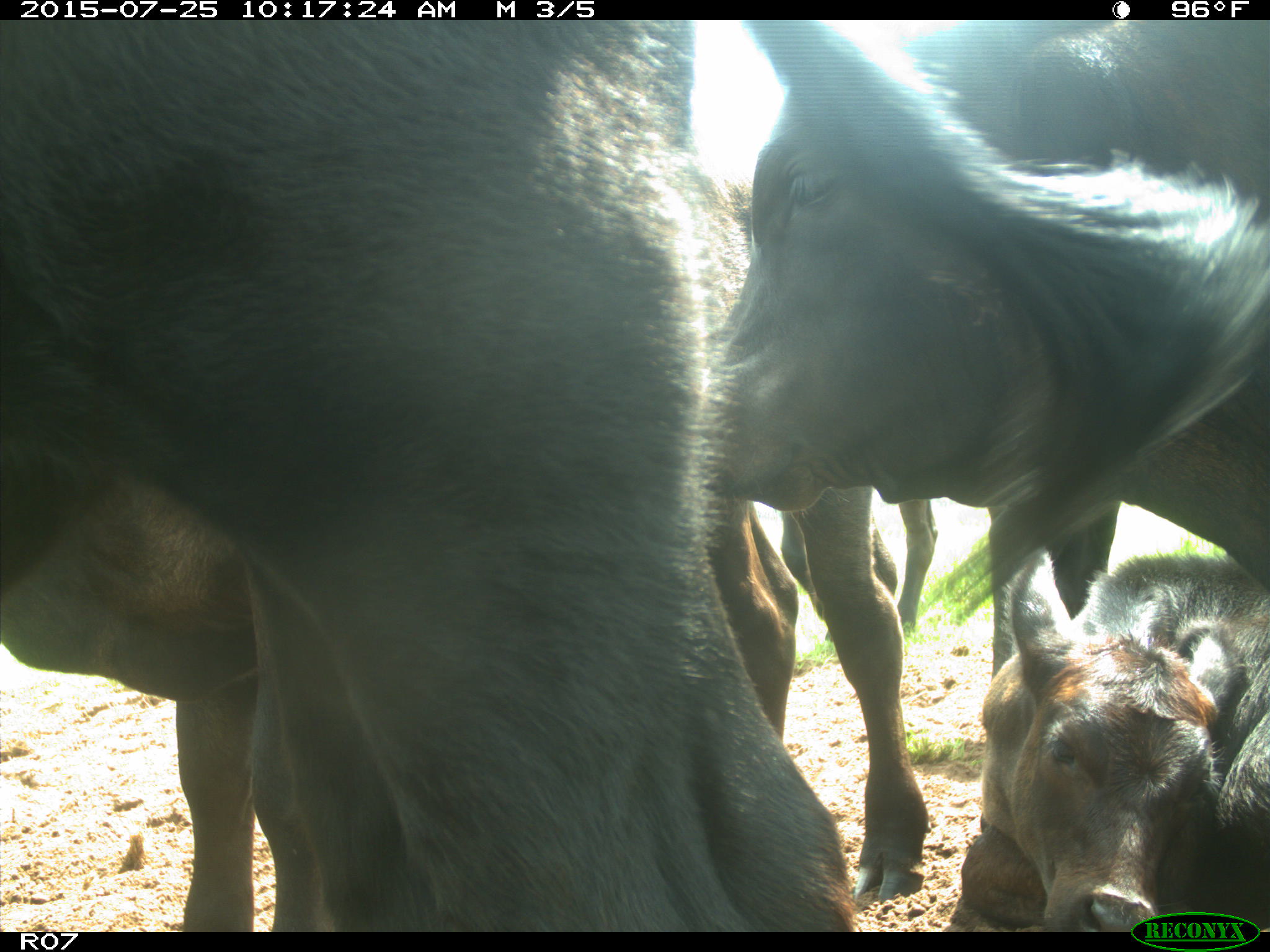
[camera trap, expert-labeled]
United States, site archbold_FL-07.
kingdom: Animalia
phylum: Chordata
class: Mammalia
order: Artiodactyla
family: Bovidae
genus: Bos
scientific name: Bos taurus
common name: domestic cow